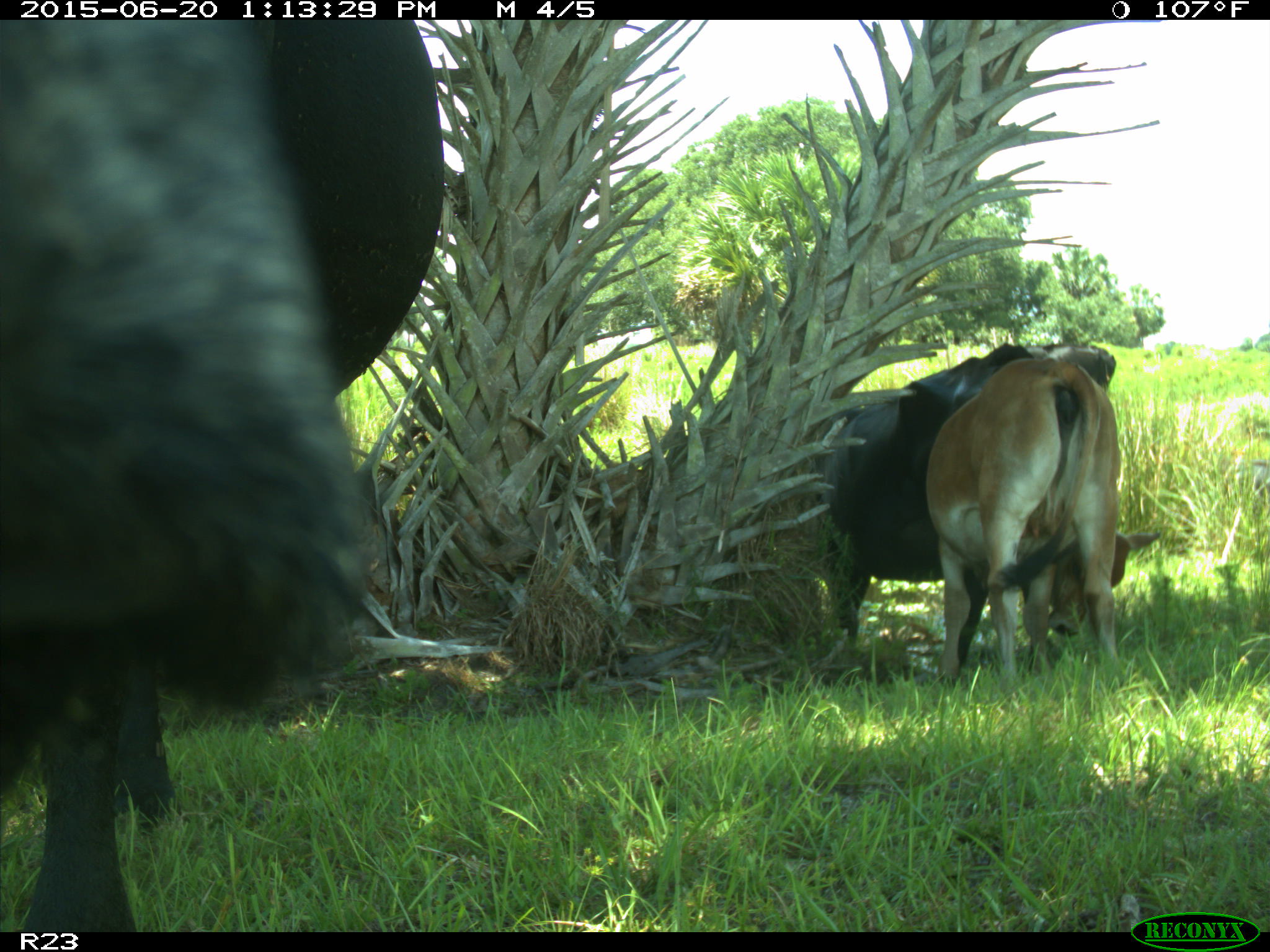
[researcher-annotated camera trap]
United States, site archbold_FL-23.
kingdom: Animalia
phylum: Chordata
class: Mammalia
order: Artiodactyla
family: Bovidae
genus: Bos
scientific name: Bos taurus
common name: domestic cow